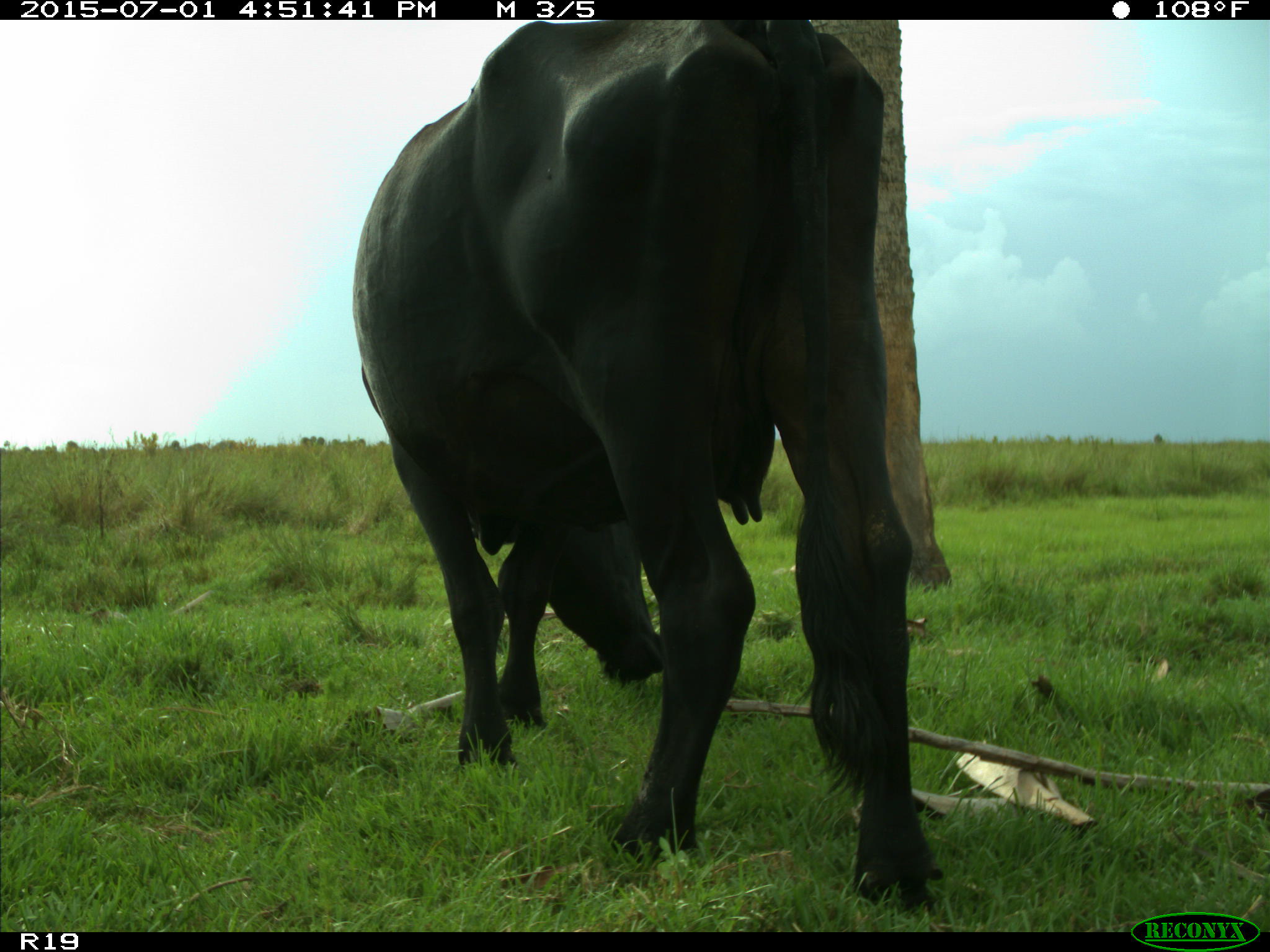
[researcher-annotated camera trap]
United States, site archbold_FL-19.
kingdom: Animalia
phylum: Chordata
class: Mammalia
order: Artiodactyla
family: Bovidae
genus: Bos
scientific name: Bos taurus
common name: domestic cow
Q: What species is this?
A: Bos taurus (domestic cow).